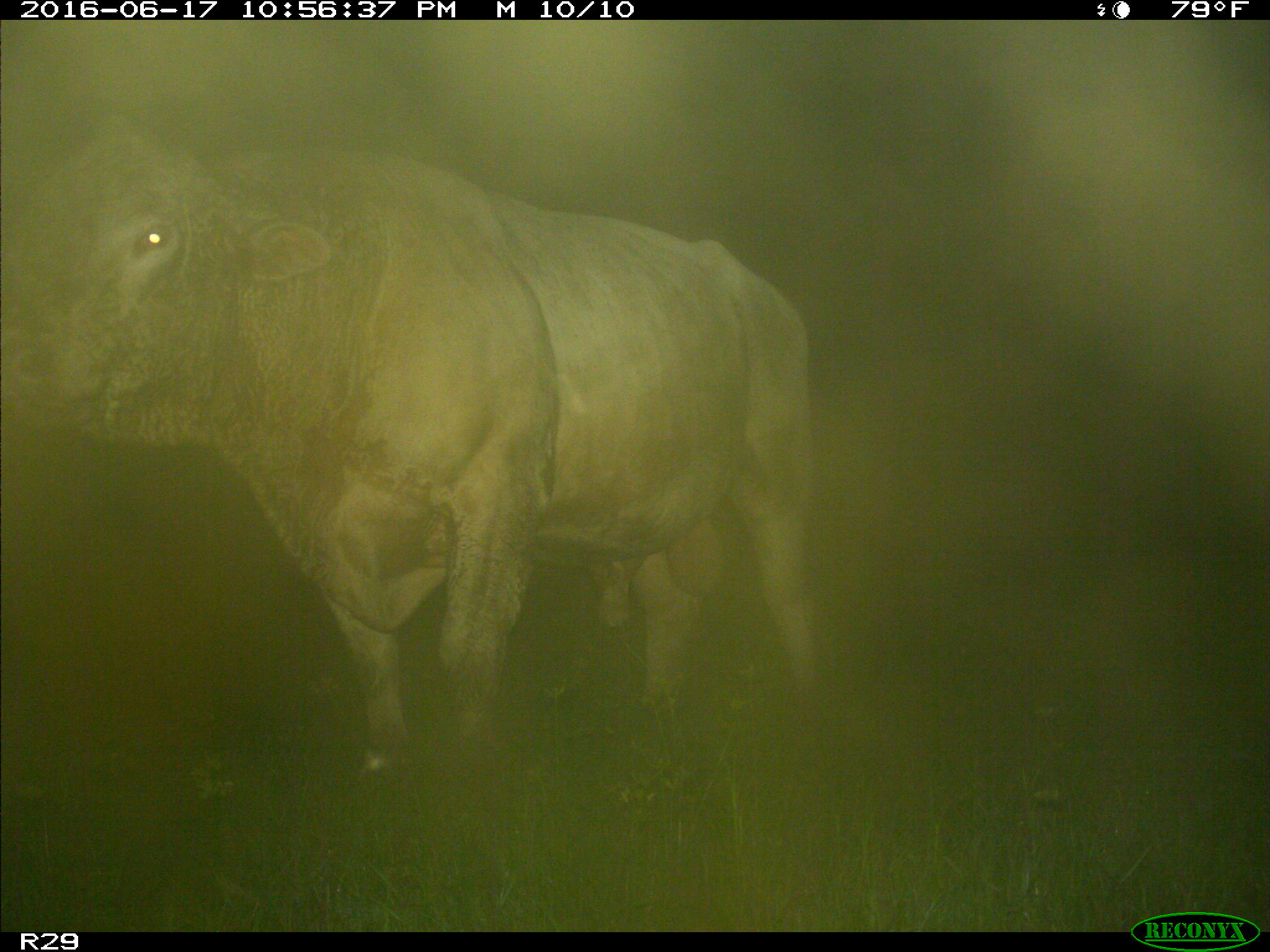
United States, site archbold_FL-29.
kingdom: Animalia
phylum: Chordata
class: Mammalia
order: Artiodactyla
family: Bovidae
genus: Bos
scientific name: Bos taurus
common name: domestic cow